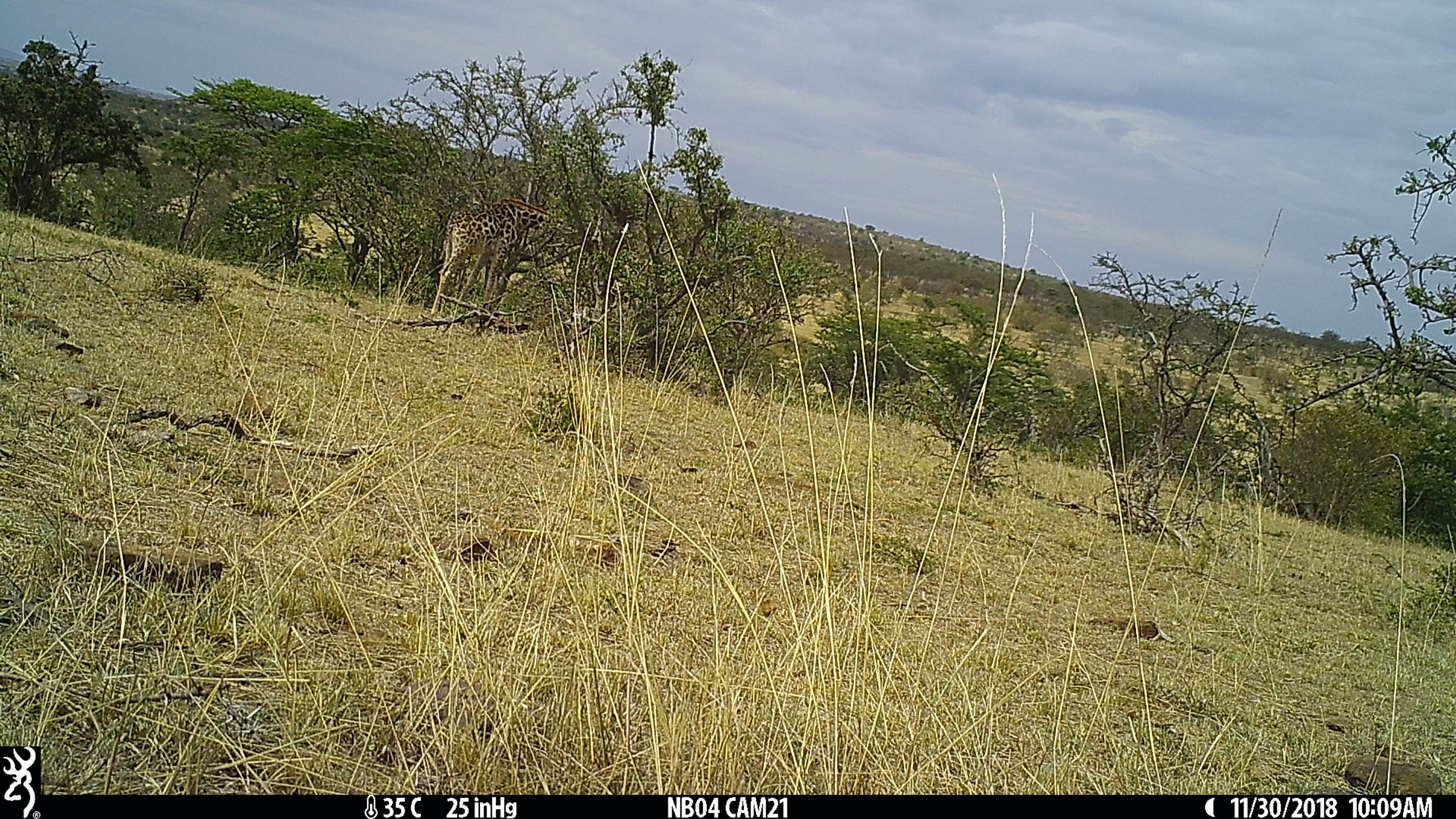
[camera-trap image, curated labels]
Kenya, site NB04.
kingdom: Animalia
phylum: Chordata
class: Mammalia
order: Artiodactyla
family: Giraffidae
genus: Giraffa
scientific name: Giraffa camelopardalis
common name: northern giraffe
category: giraffe